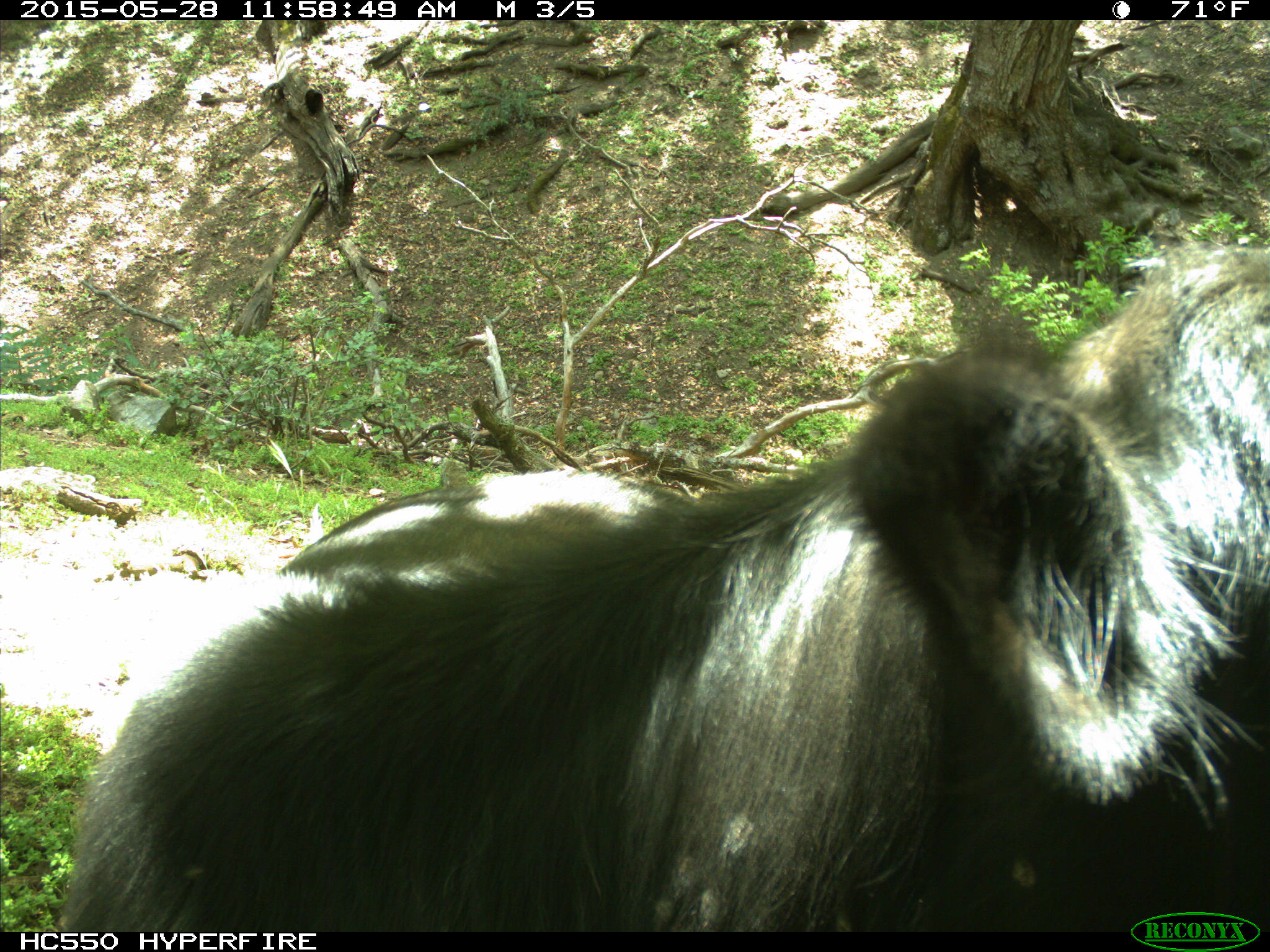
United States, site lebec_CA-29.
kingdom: Animalia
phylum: Chordata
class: Mammalia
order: Artiodactyla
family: Bovidae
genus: Bos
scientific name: Bos taurus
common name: domestic cow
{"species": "Bos taurus (domestic cow)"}